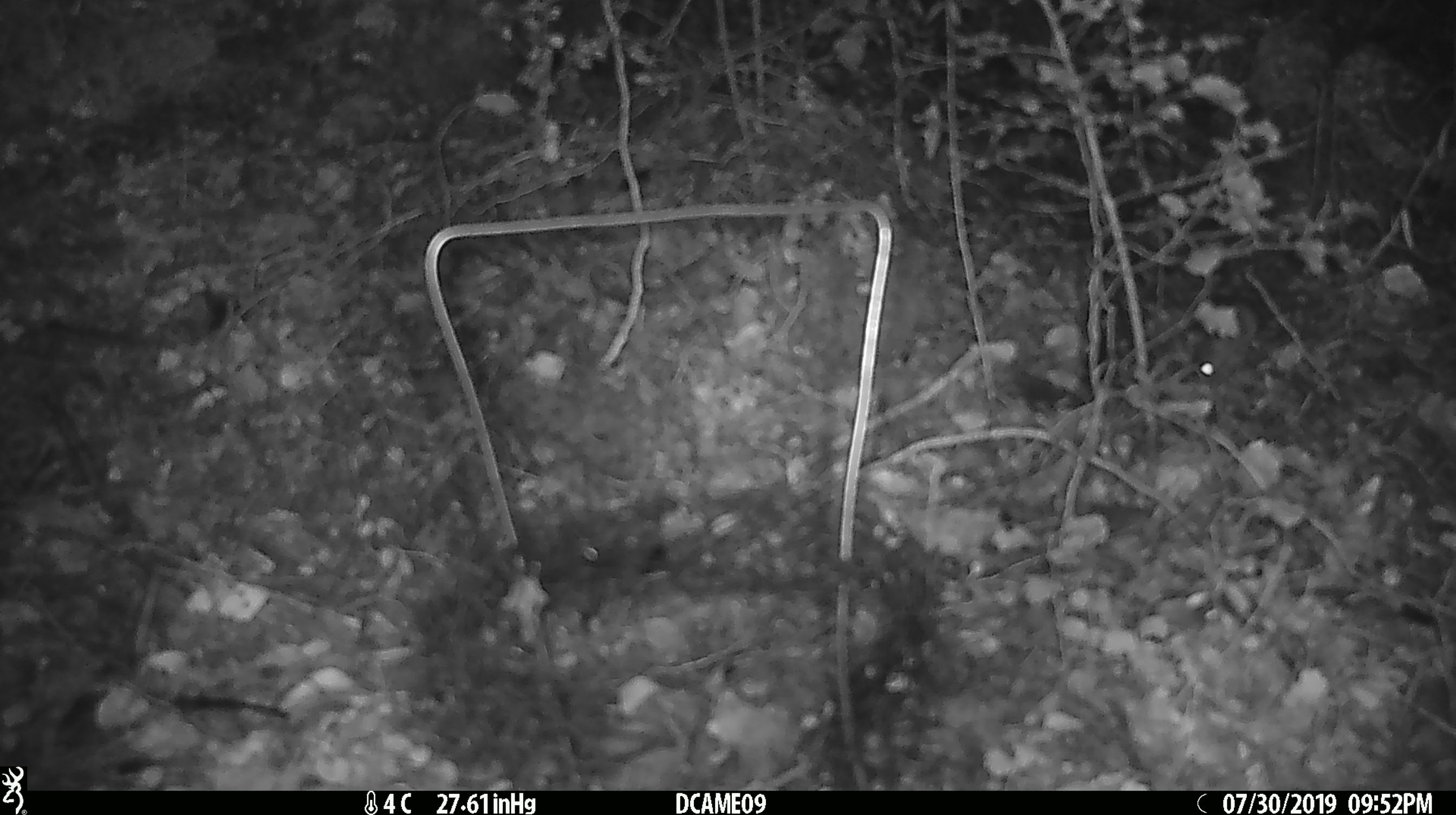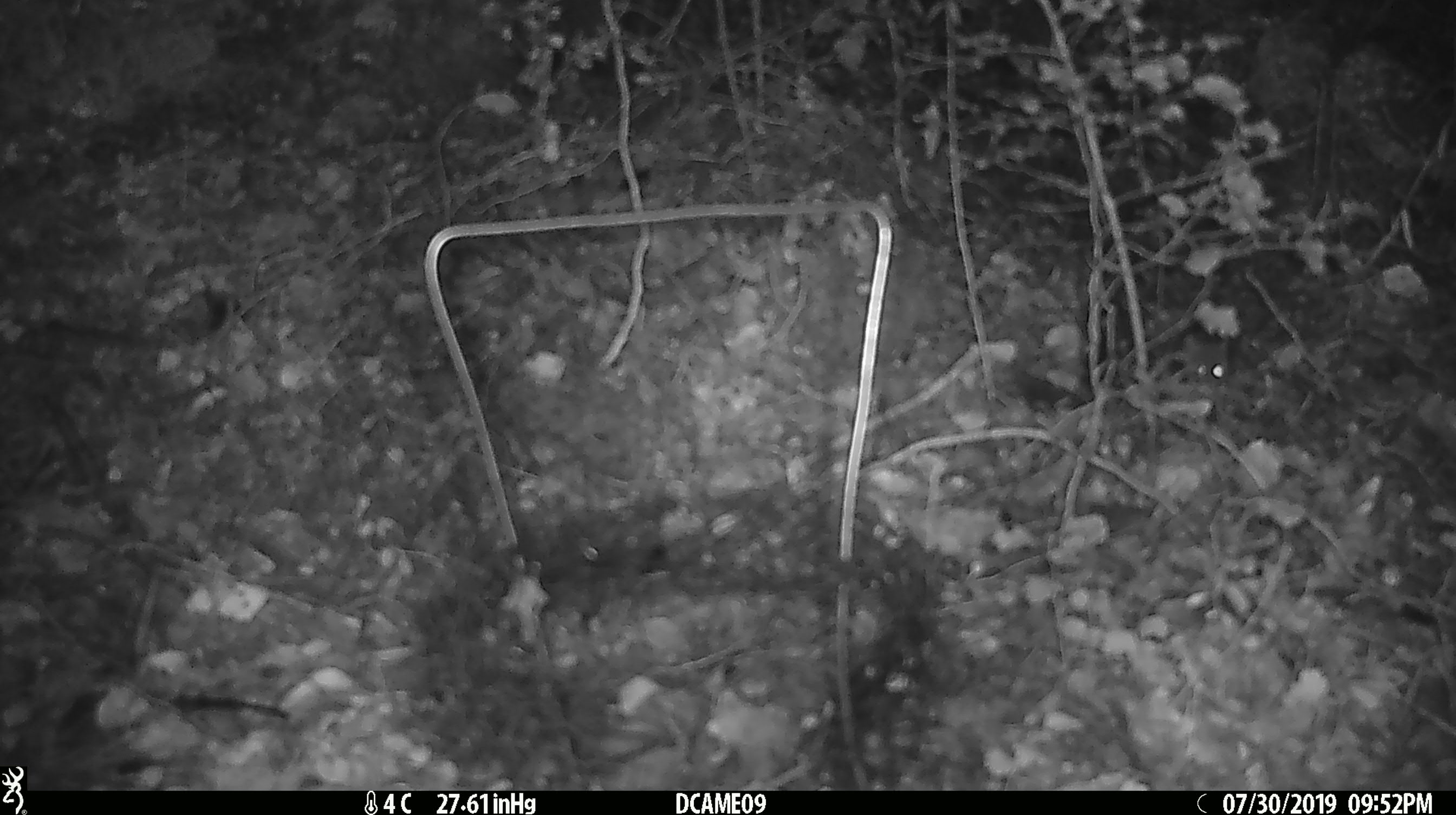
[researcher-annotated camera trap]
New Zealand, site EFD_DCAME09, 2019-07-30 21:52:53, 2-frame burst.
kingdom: Animalia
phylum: Chordata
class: Mammalia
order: Rodentia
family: Muridae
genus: Mus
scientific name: Mus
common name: mouse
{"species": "mouse (Mus)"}